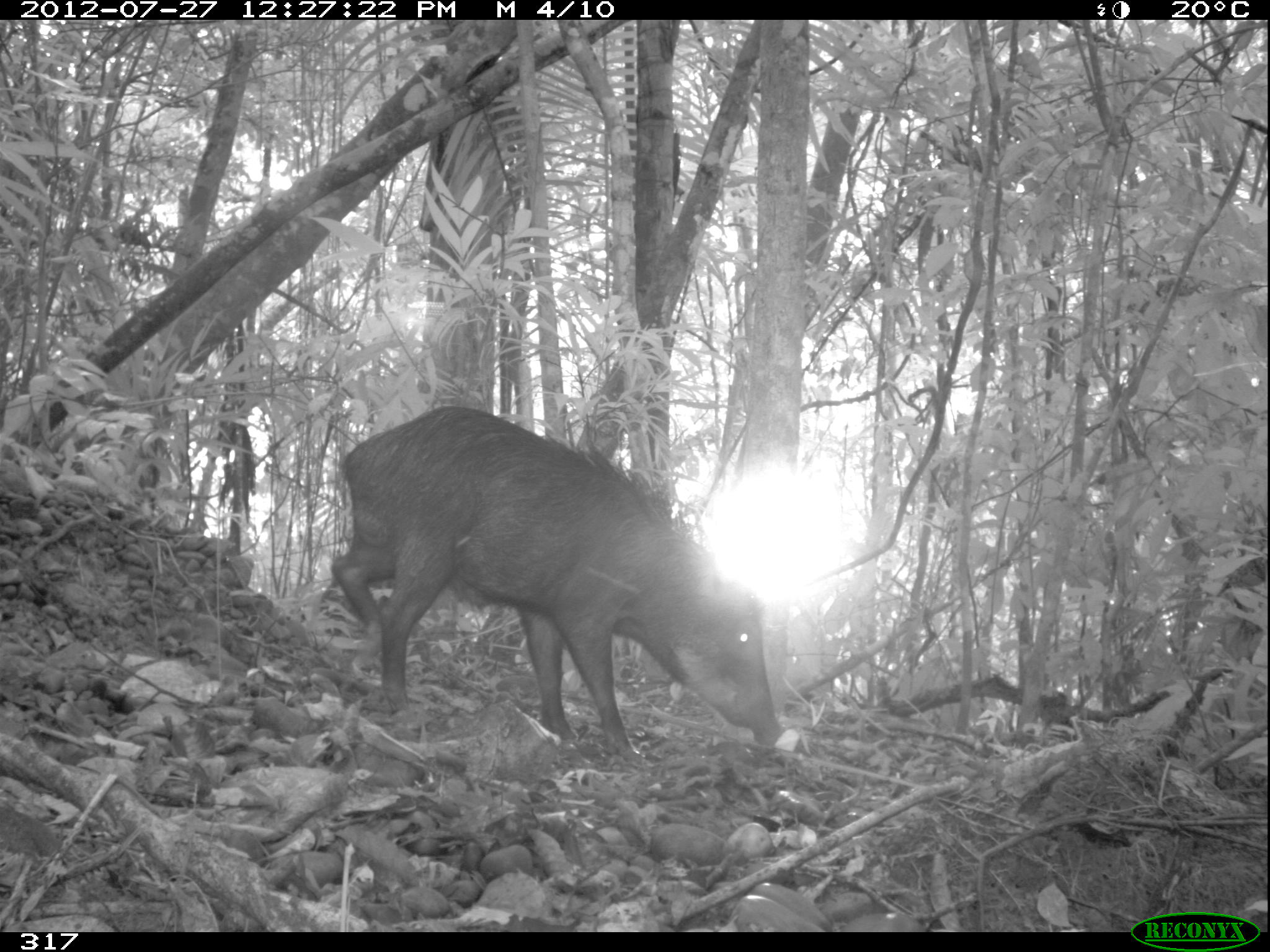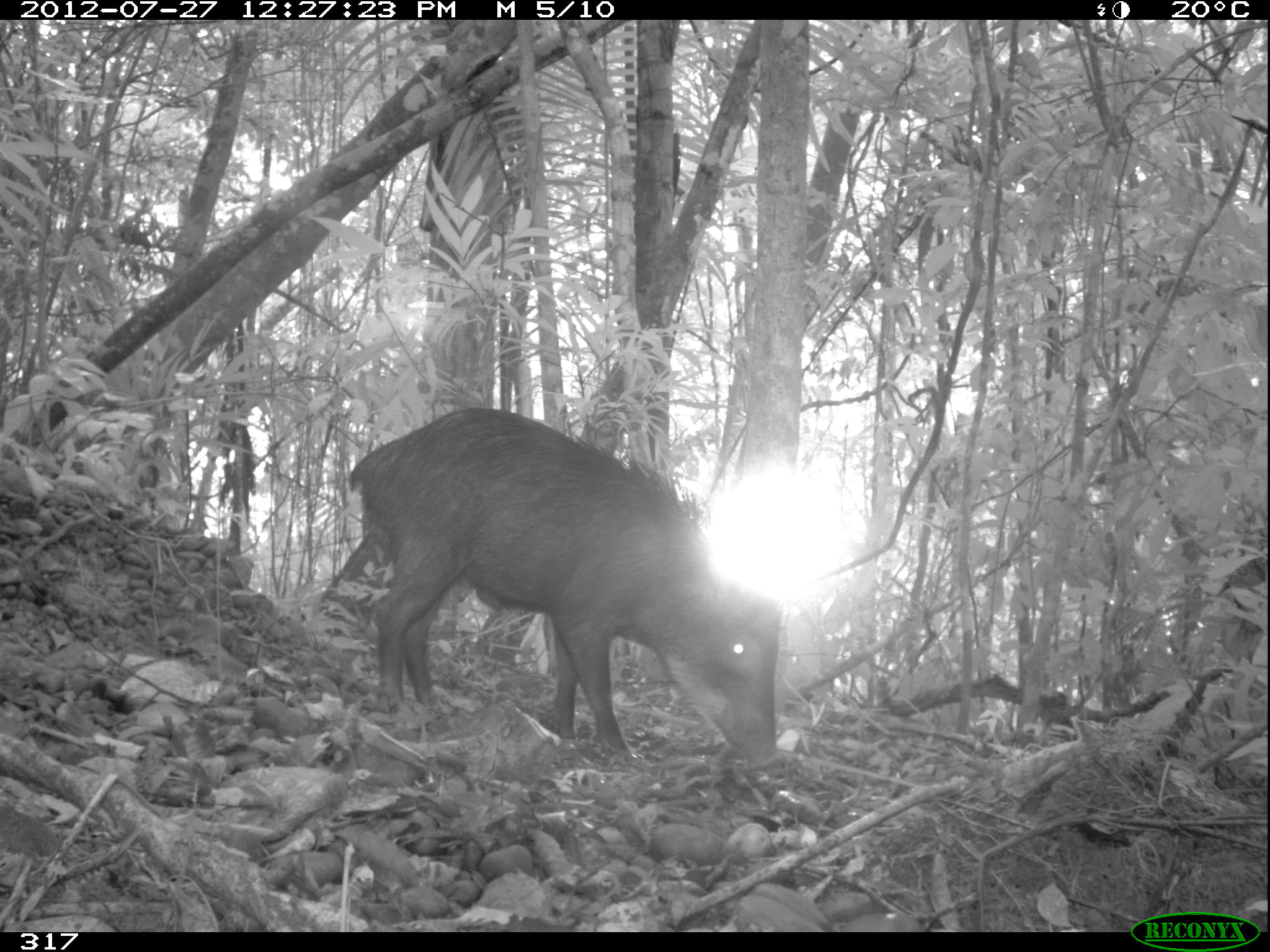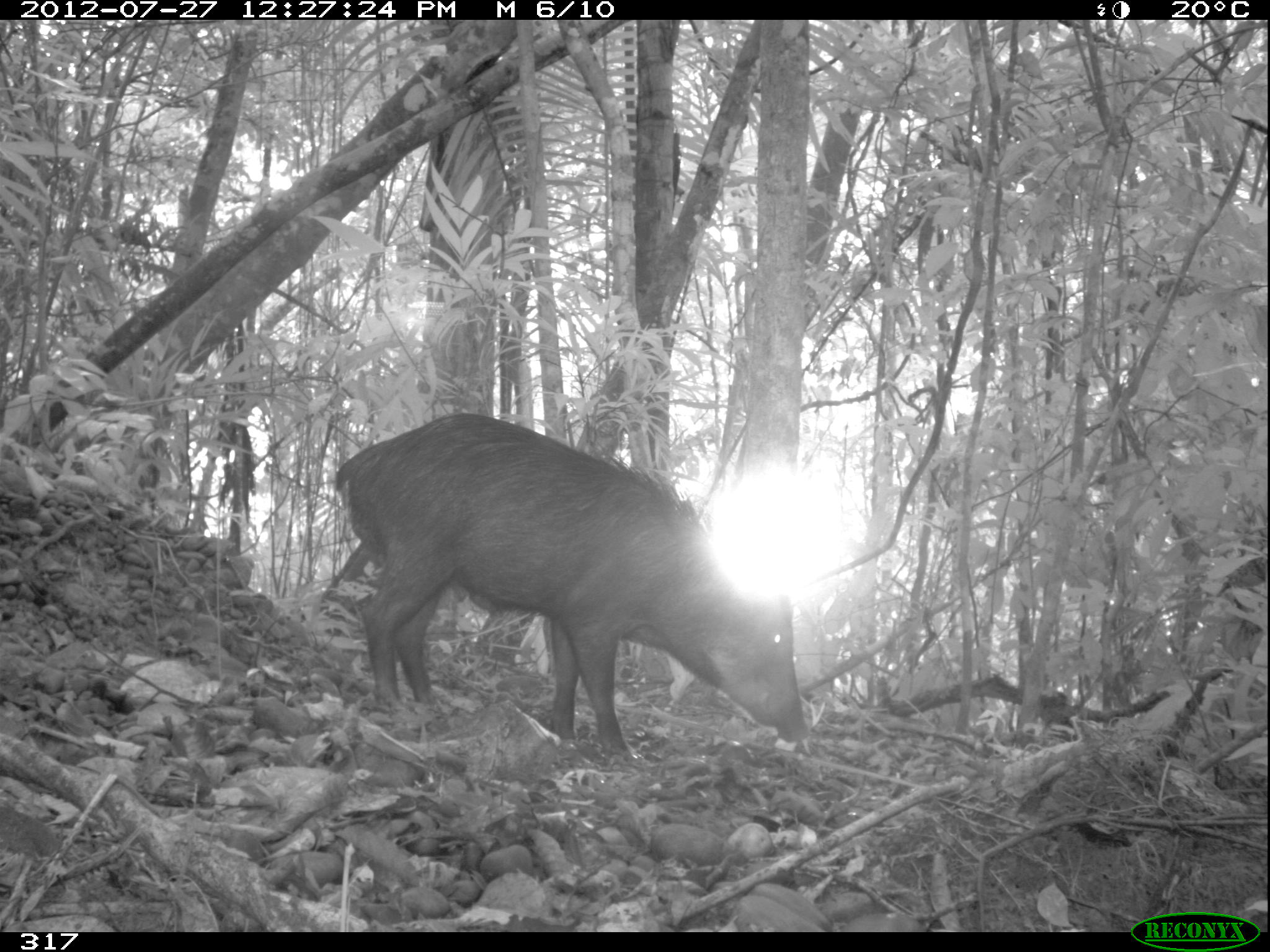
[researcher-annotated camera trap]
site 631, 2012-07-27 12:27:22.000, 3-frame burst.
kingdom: Animalia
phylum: Chordata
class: Mammalia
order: Artiodactyla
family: Tayassuidae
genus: Tayassu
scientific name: Tayassu pecari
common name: white-lipped peccary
Tayassu pecari (white-lipped peccary).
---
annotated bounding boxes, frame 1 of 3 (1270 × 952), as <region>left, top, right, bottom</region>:
tayassu pecari: <region>328, 403, 782, 766</region>